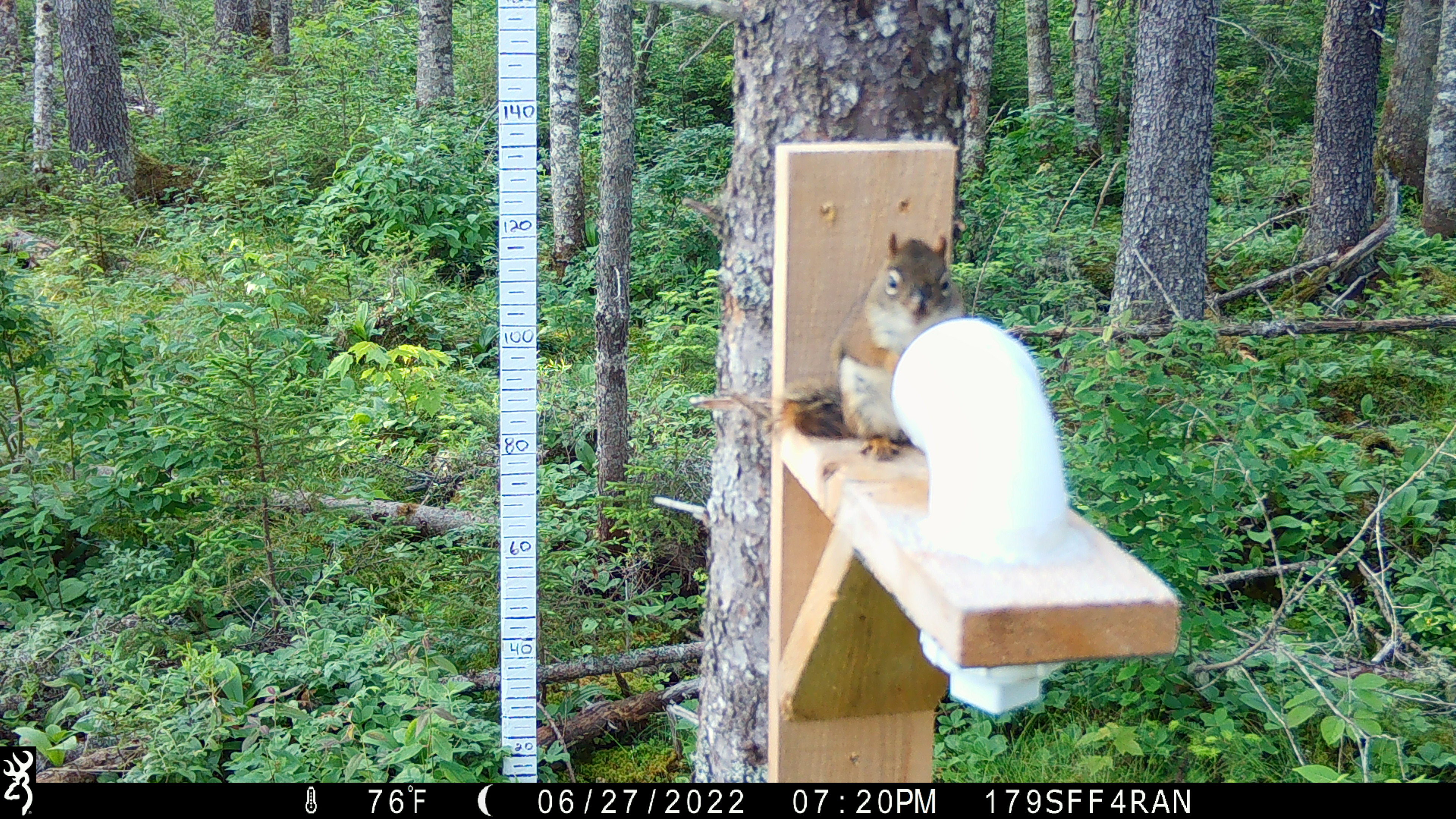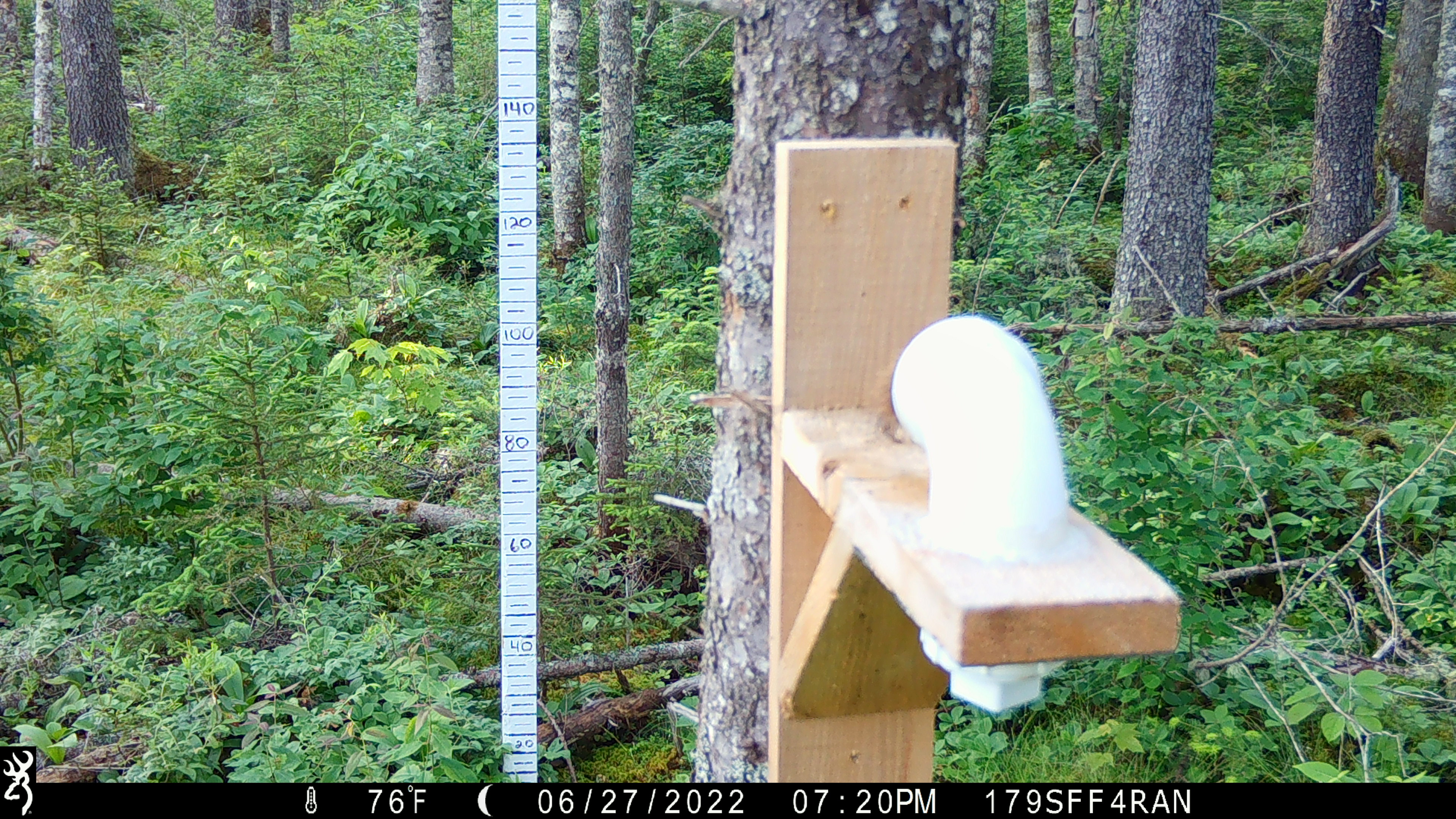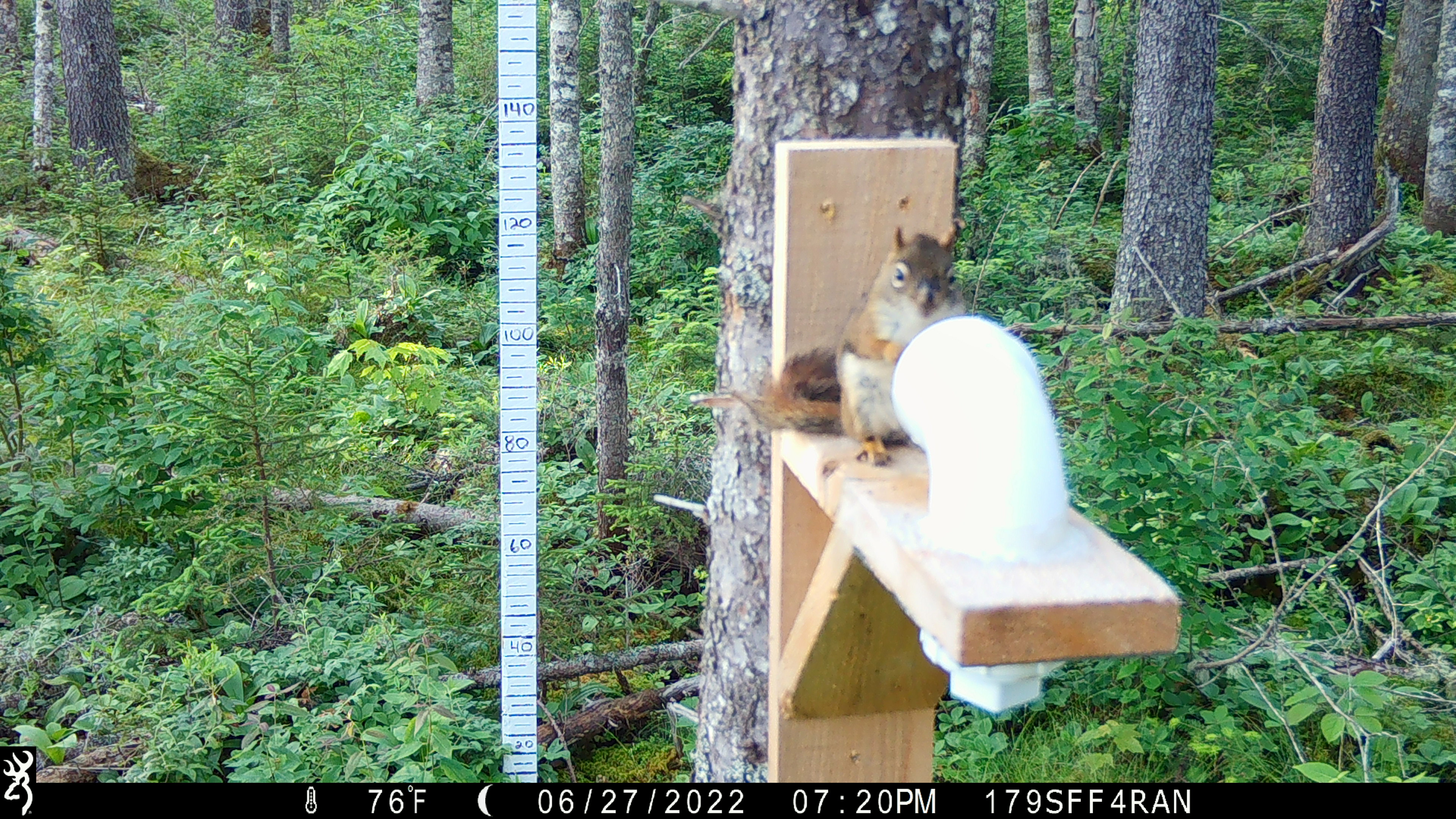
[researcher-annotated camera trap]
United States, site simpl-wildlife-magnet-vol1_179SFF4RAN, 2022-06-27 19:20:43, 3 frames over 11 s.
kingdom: Animalia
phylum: Chordata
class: Mammalia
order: Rodentia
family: Sciuridae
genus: Tamiasciurus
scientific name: Tamiasciurus hudsonicus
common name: red squirrel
Red squirrel (Tamiasciurus hudsonicus).